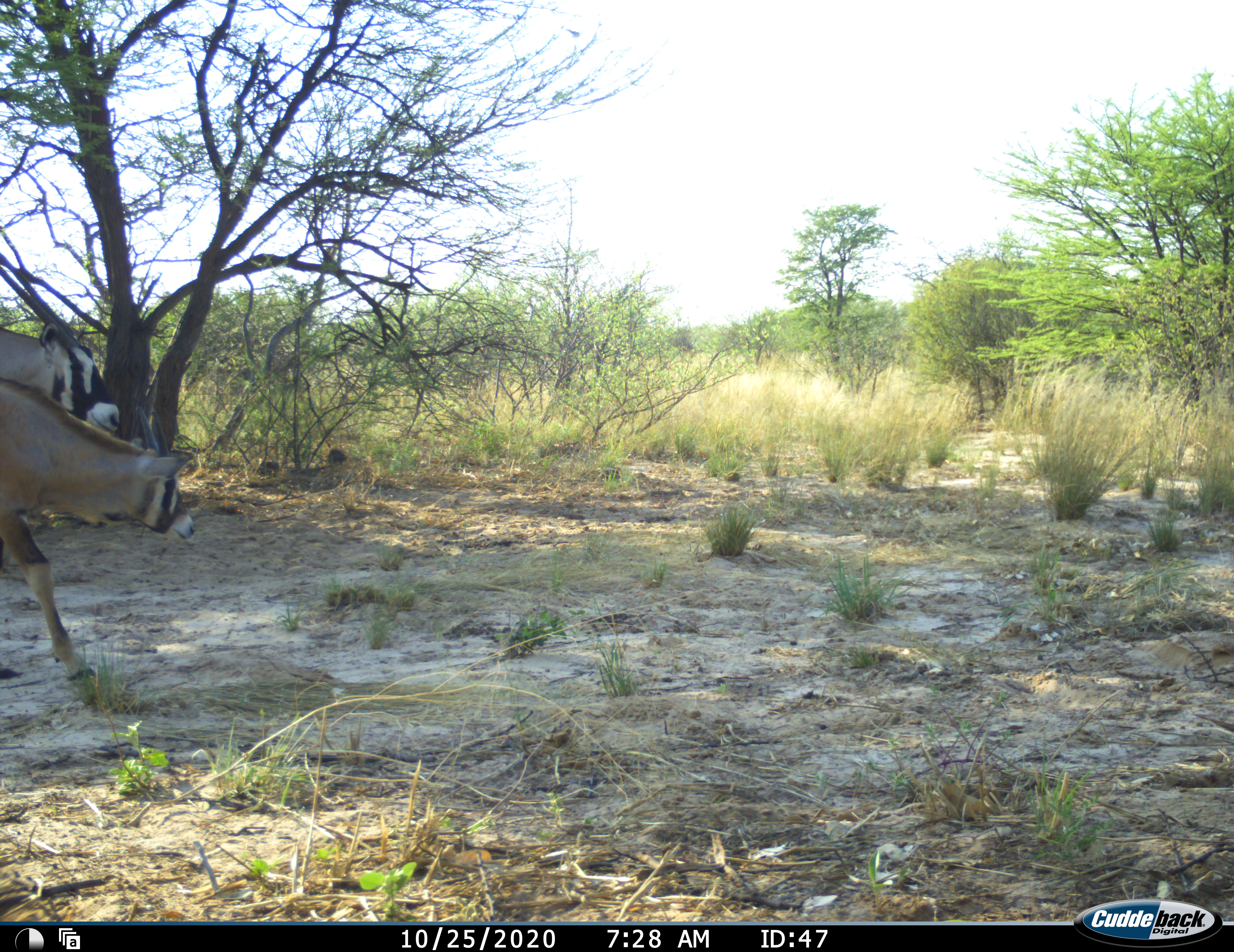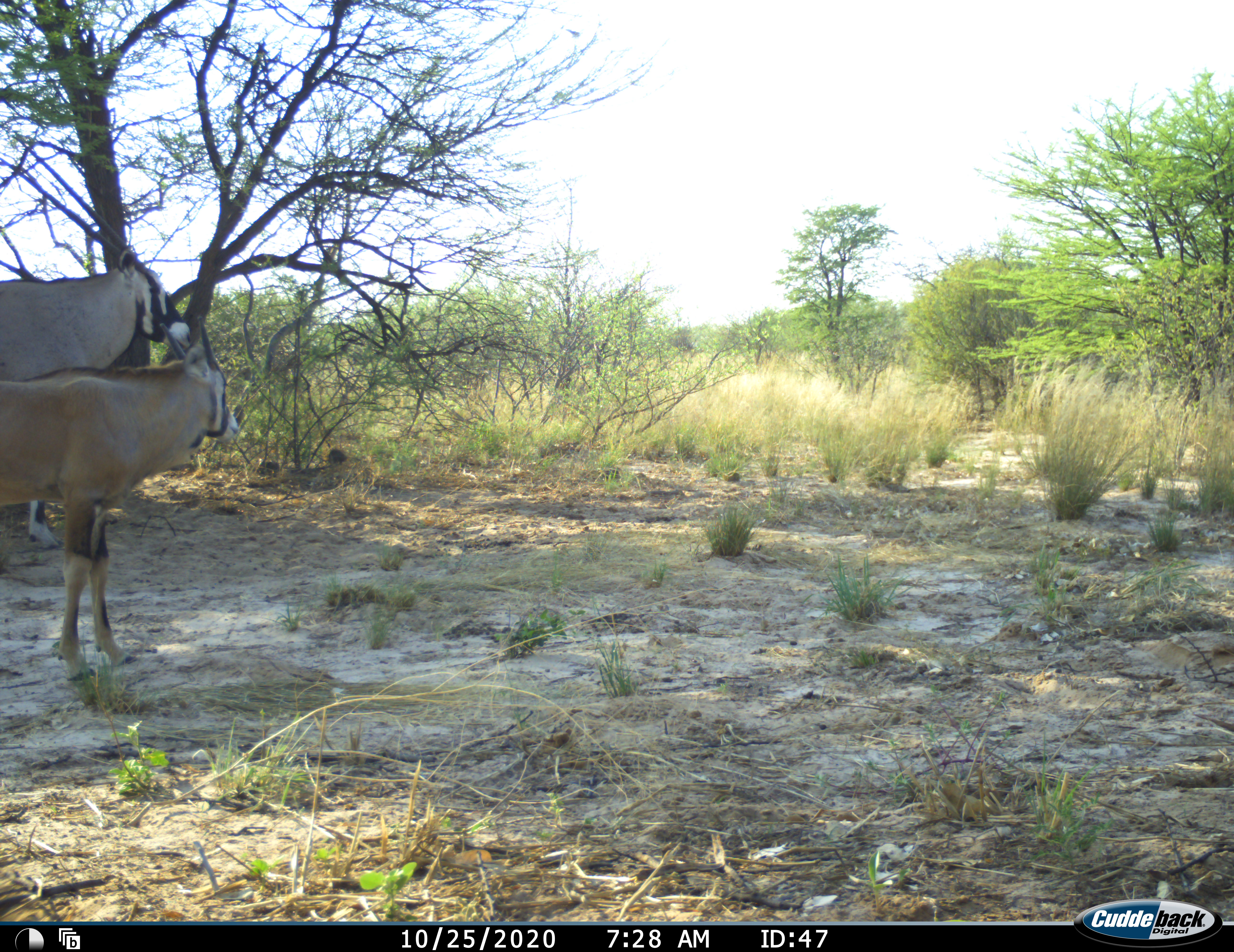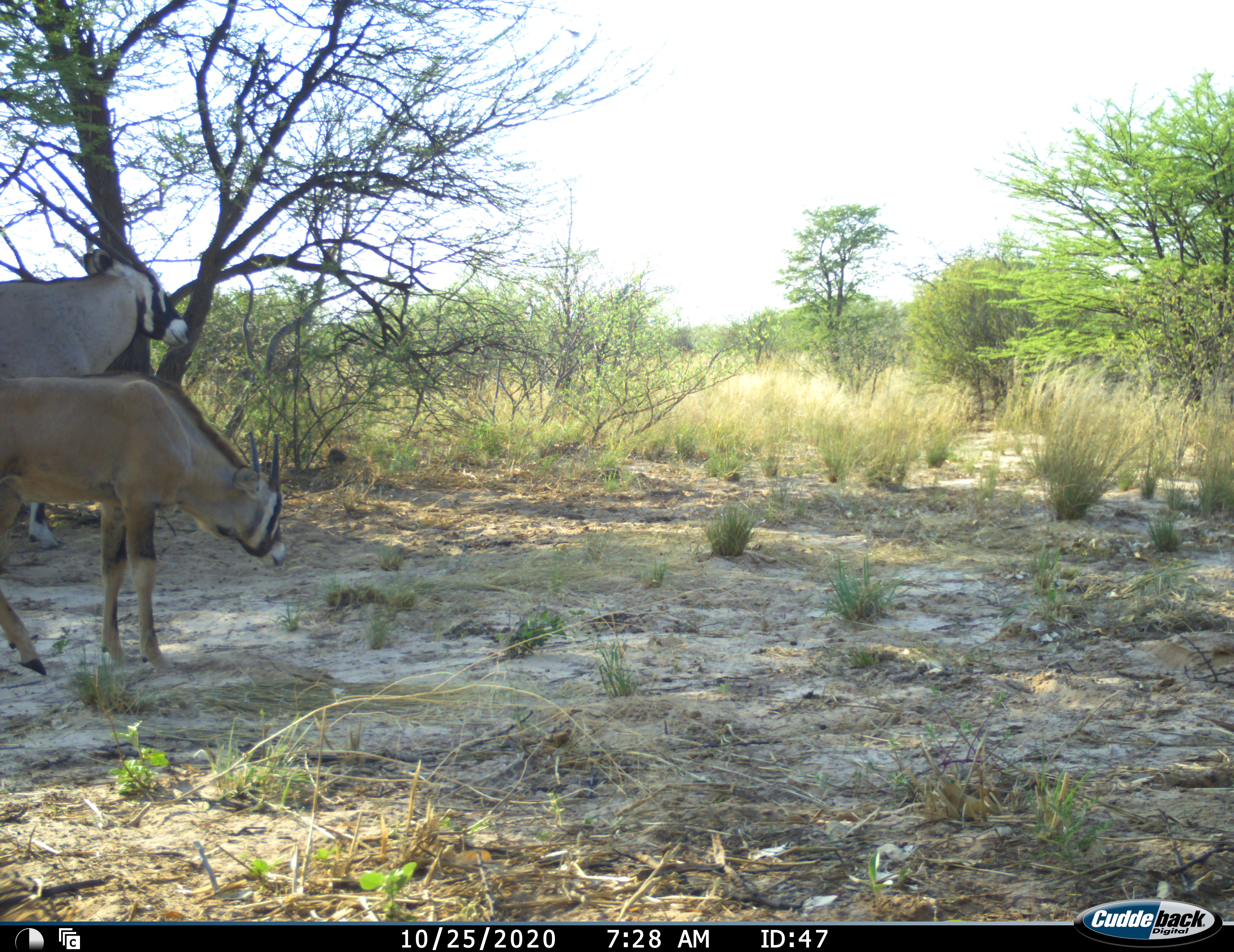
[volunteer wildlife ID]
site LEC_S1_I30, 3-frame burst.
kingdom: Animalia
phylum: Chordata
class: Mammalia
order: Artiodactyla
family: Bovidae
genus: Oryx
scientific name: Oryx gazella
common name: gemsbok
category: oryx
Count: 2.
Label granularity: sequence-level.